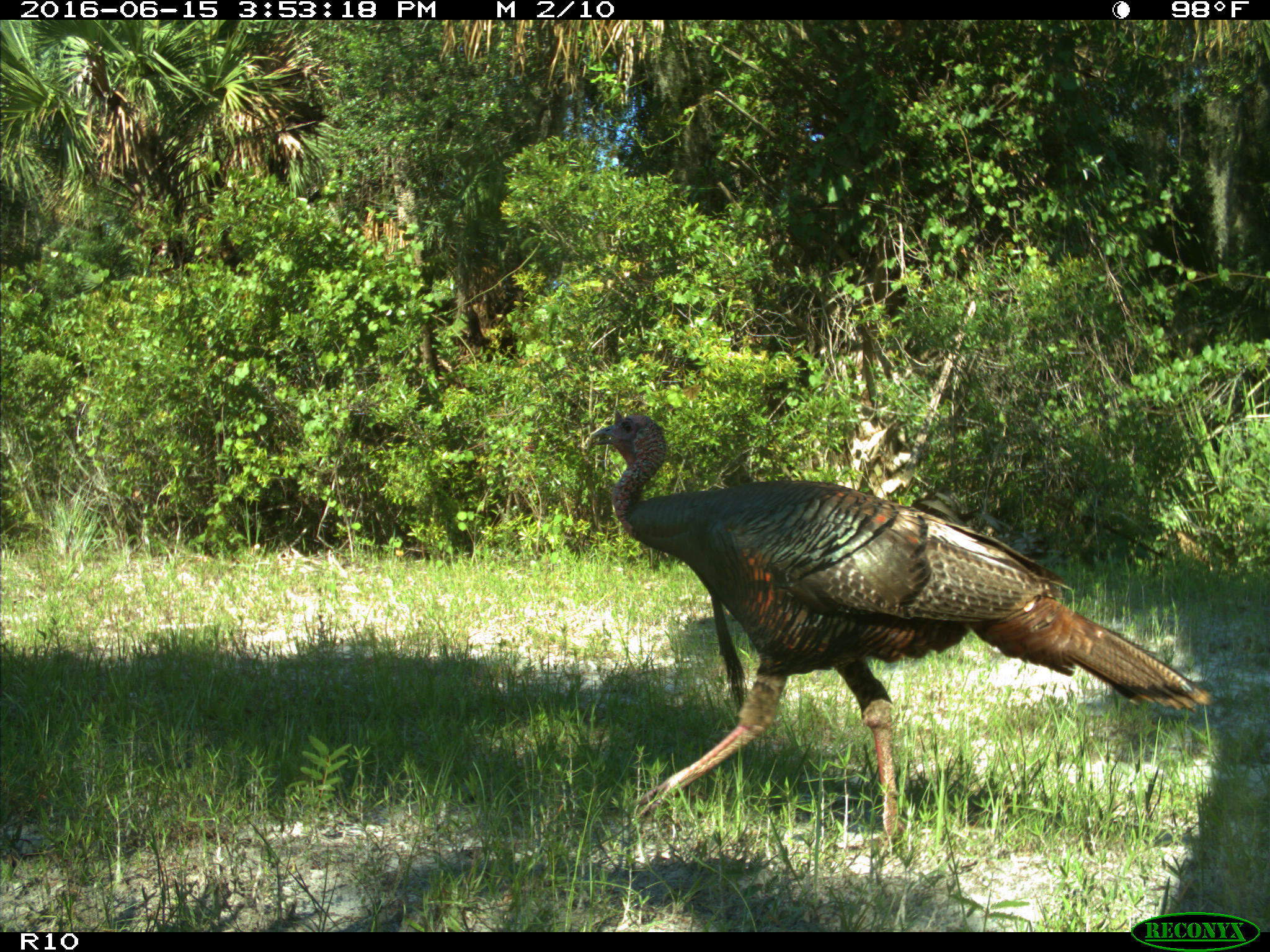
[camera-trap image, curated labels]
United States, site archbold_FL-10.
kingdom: Animalia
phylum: Chordata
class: Aves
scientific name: Aves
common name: birds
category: unidentified bird